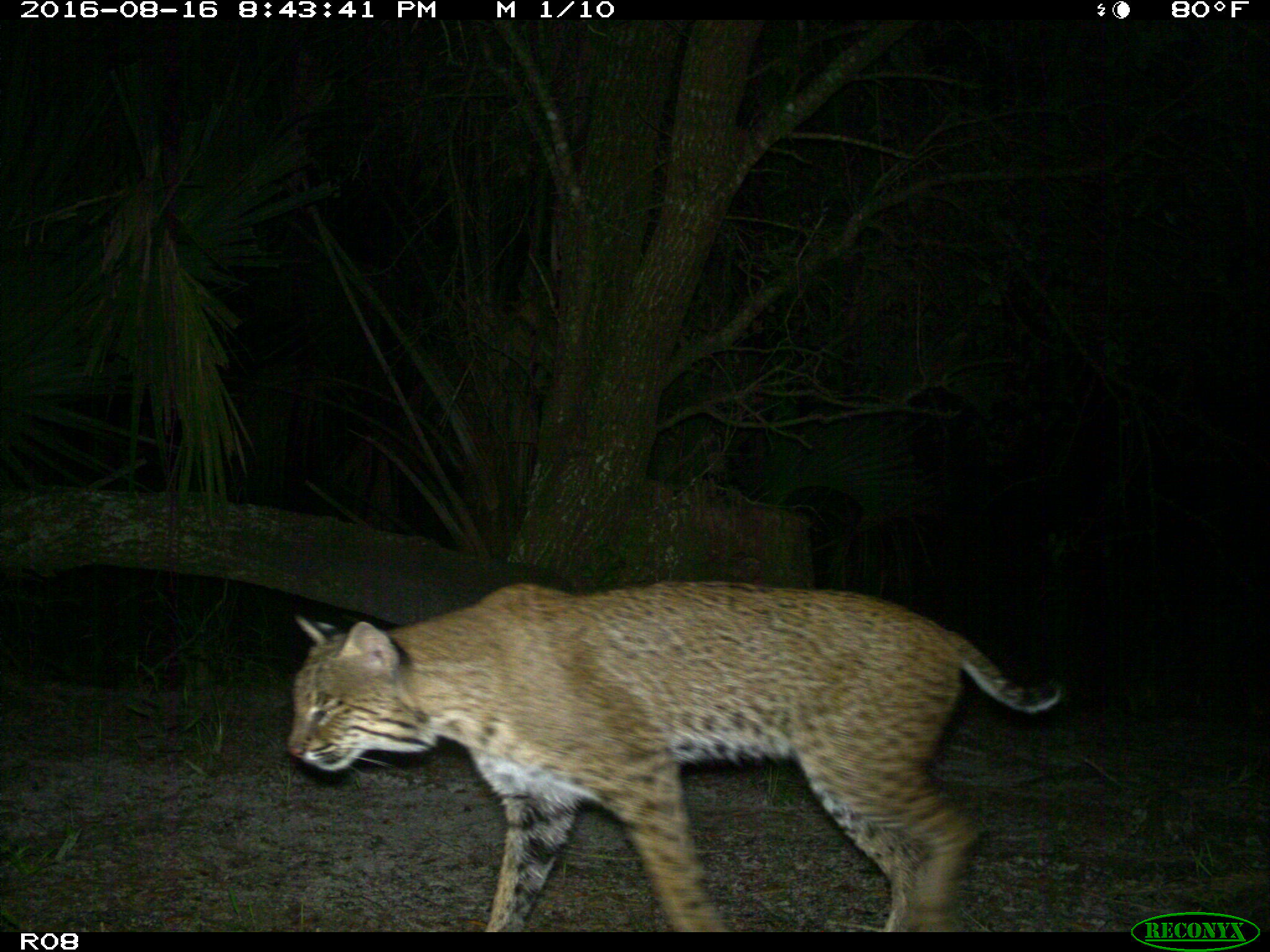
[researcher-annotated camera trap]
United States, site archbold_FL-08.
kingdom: Animalia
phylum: Chordata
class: Mammalia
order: Carnivora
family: Felidae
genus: Lynx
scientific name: Lynx rufus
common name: bobcat